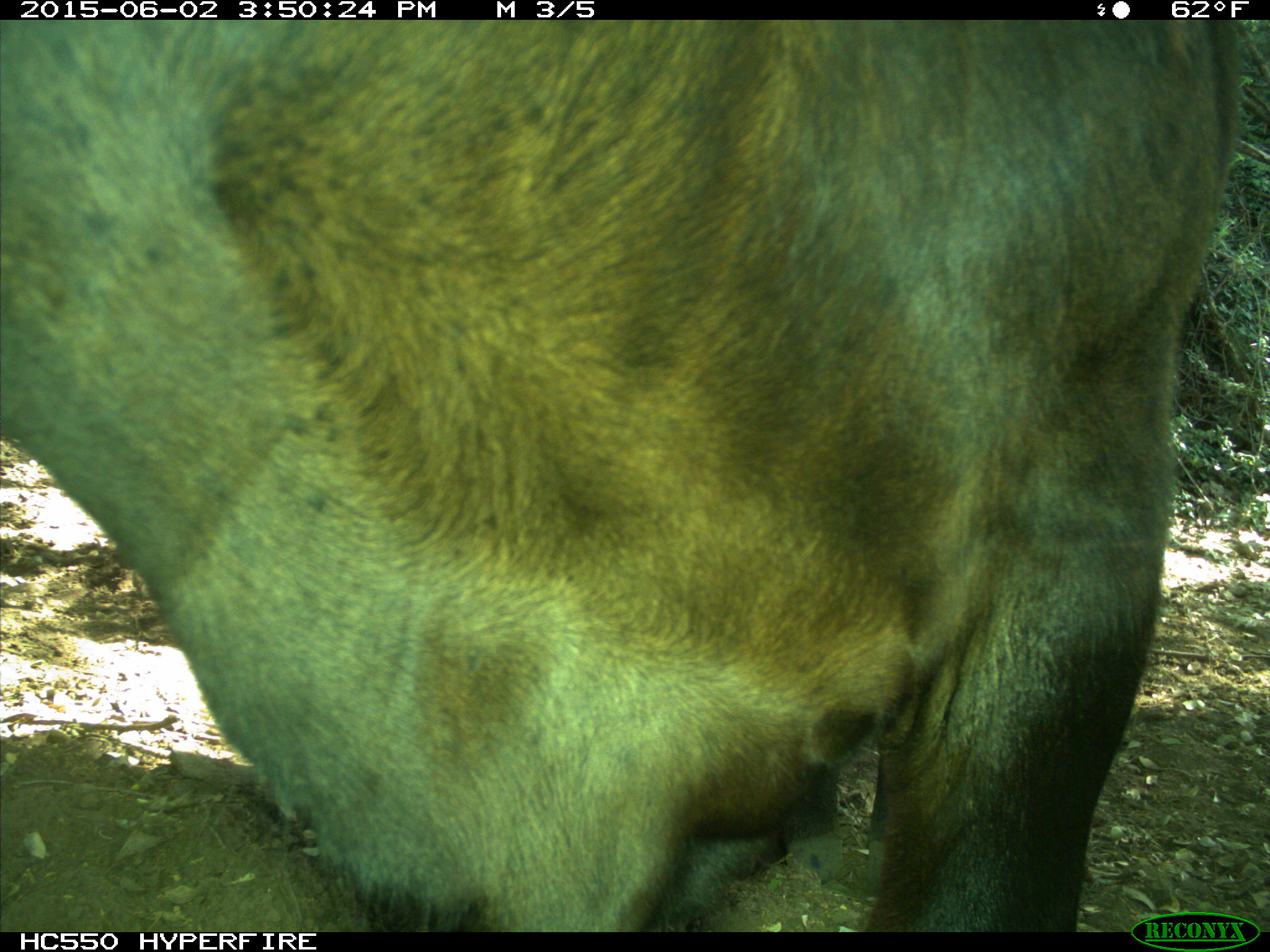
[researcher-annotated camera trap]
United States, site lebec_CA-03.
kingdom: Animalia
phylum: Chordata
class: Mammalia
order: Artiodactyla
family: Bovidae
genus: Bos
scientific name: Bos taurus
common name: domestic cow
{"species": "Bos taurus (domestic cow)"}